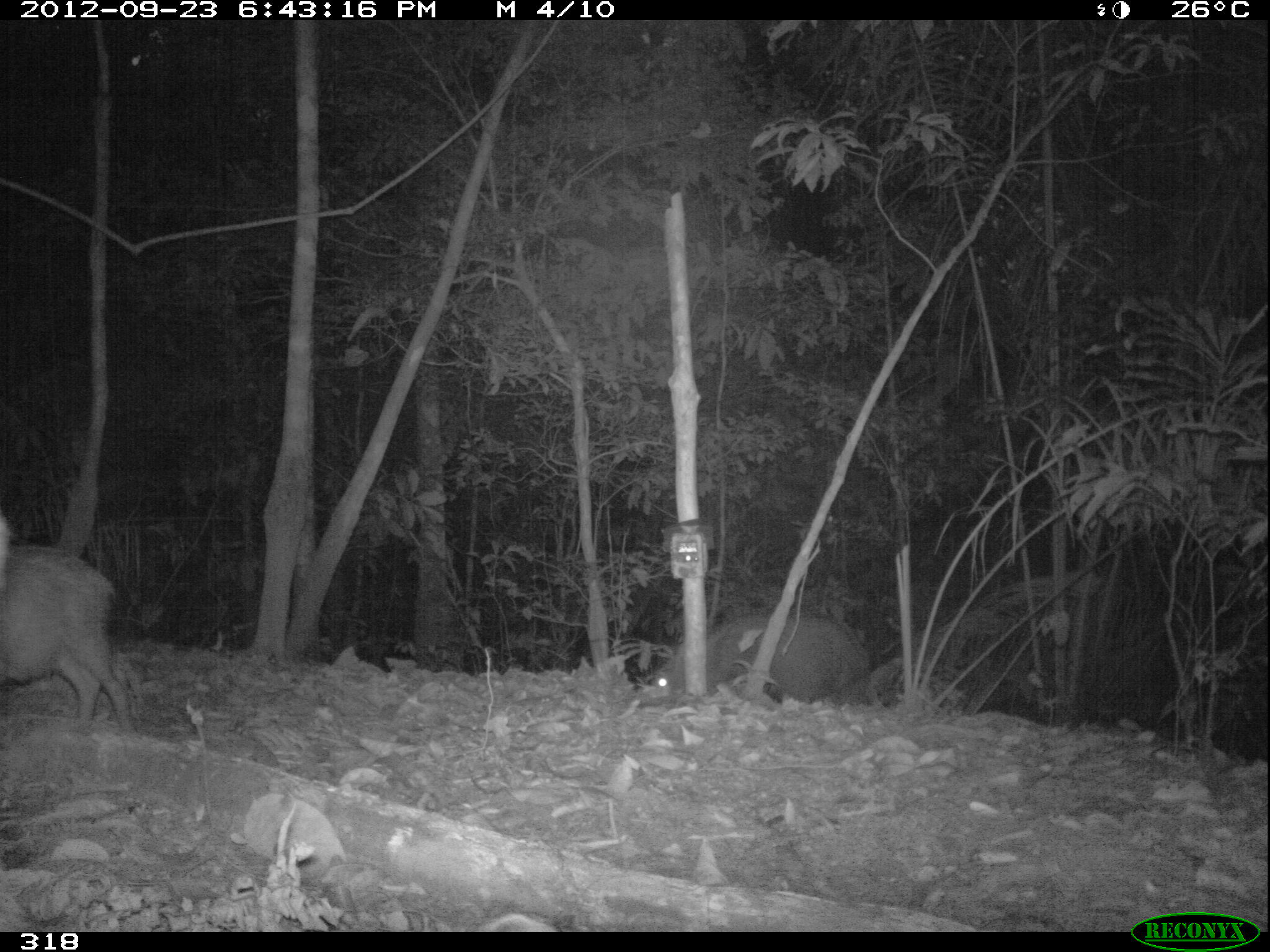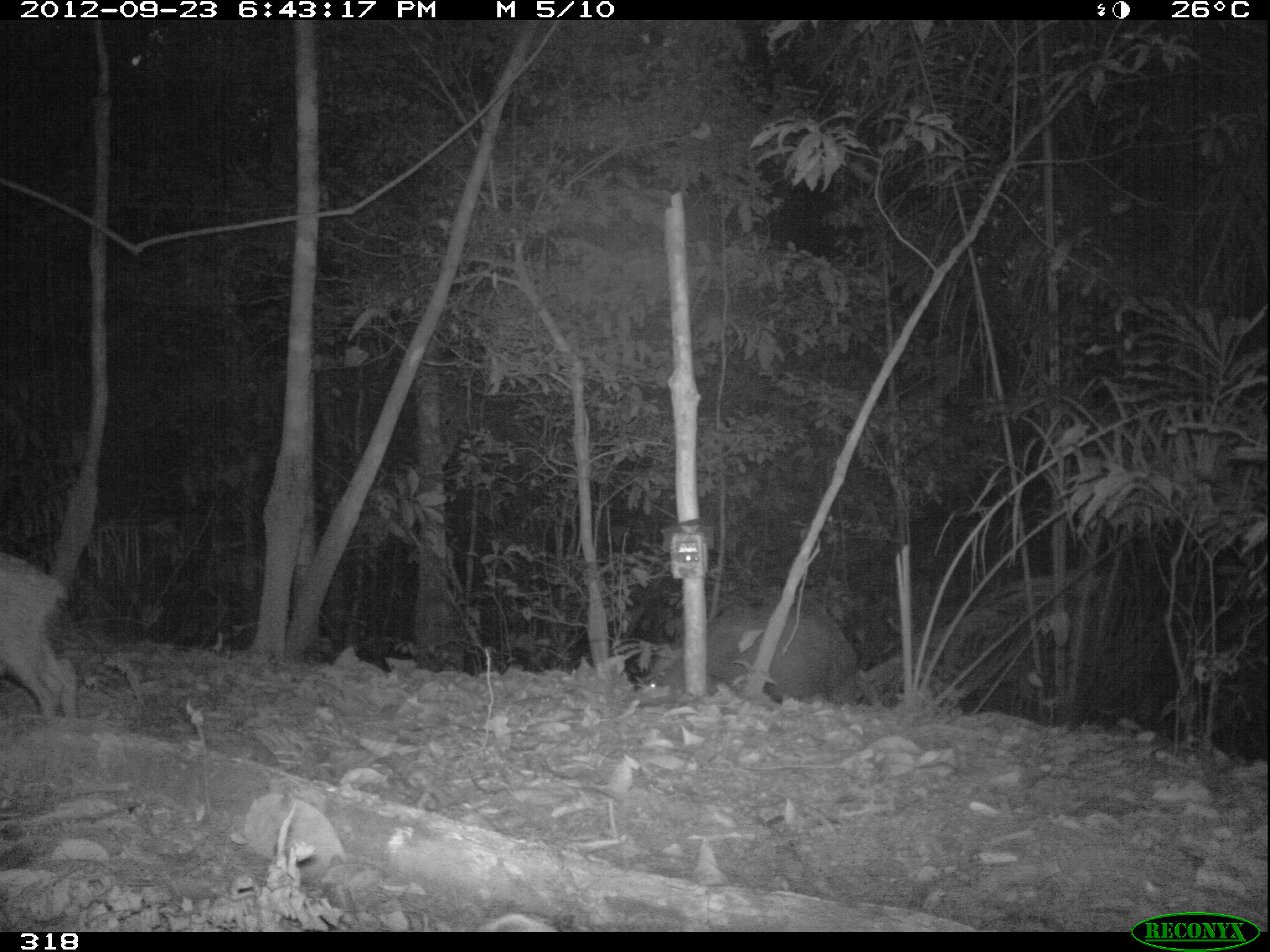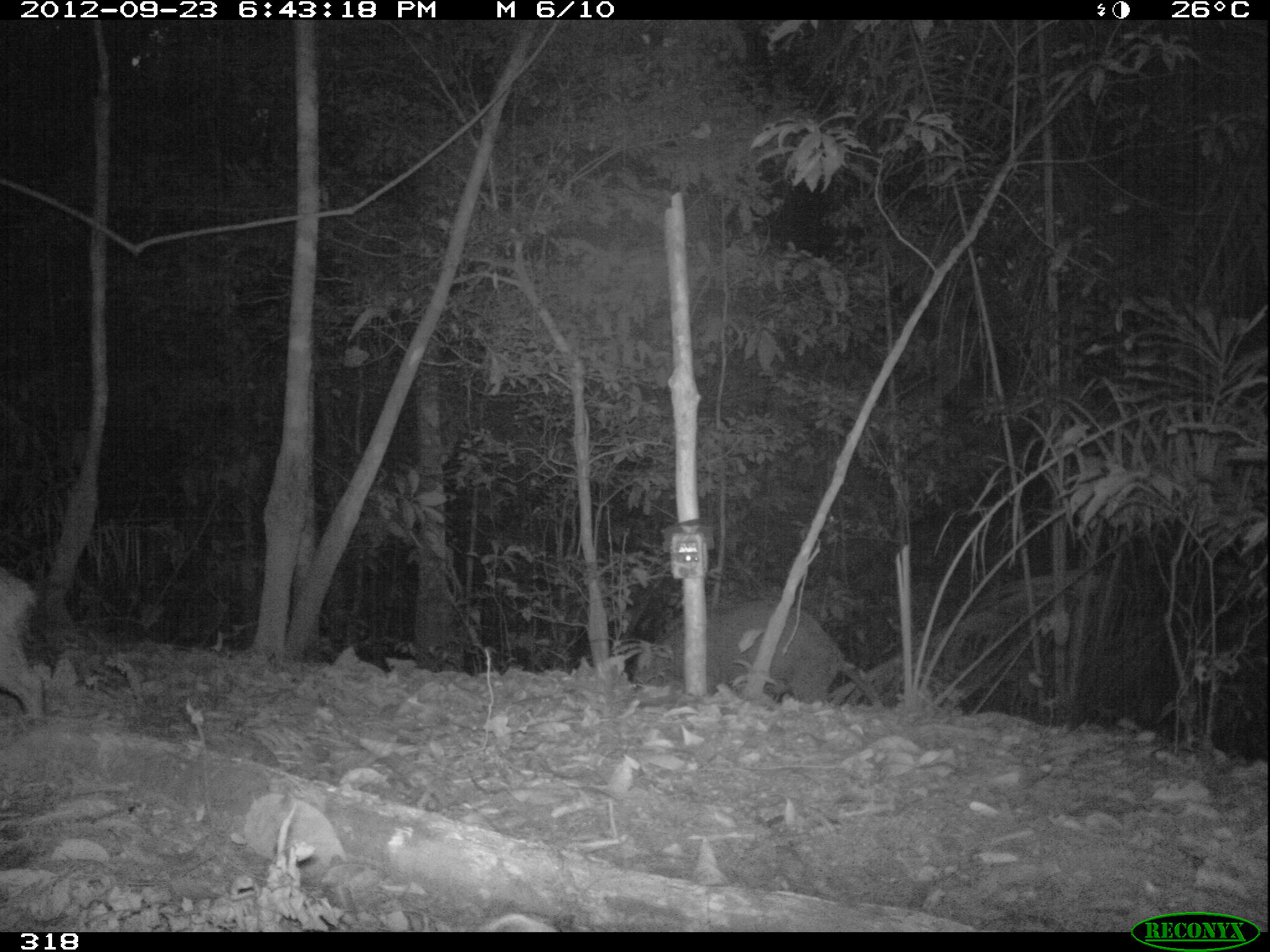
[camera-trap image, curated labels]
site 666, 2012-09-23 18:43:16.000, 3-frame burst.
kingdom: Animalia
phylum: Chordata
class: Mammalia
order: Artiodactyla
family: Tayassuidae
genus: Tayassu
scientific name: Tayassu pecari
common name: white-lipped peccary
Tayassu pecari (white-lipped peccary).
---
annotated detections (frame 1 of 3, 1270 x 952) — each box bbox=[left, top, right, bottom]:
tayassu pecari: bbox=[0, 501, 136, 739]; bbox=[639, 605, 872, 709]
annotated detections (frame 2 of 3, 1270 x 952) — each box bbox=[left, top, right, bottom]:
tayassu pecari: bbox=[638, 594, 868, 700]; bbox=[0, 549, 82, 723]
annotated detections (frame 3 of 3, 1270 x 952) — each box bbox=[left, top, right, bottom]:
tayassu pecari: bbox=[630, 593, 852, 711]; bbox=[0, 564, 46, 727]